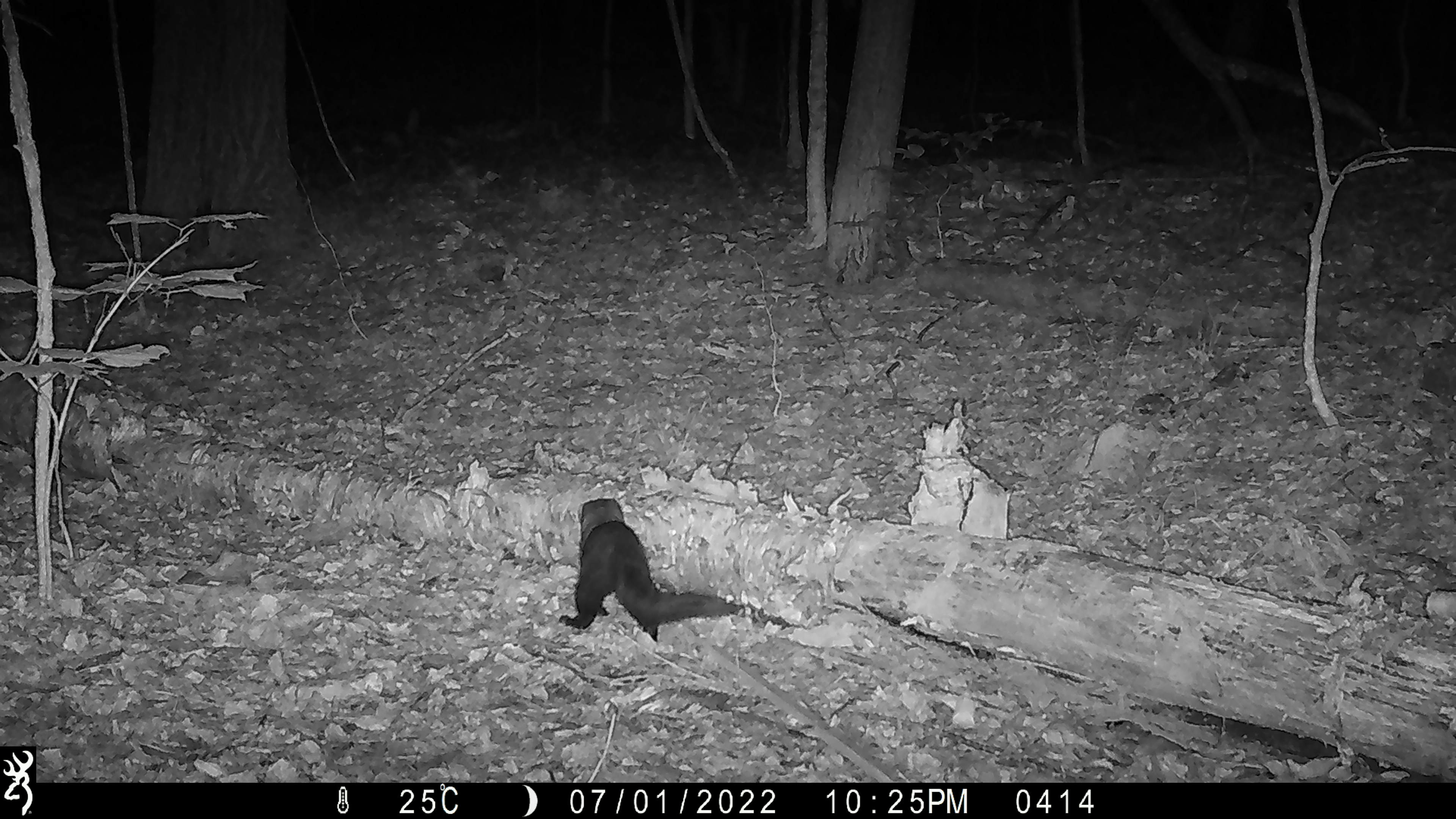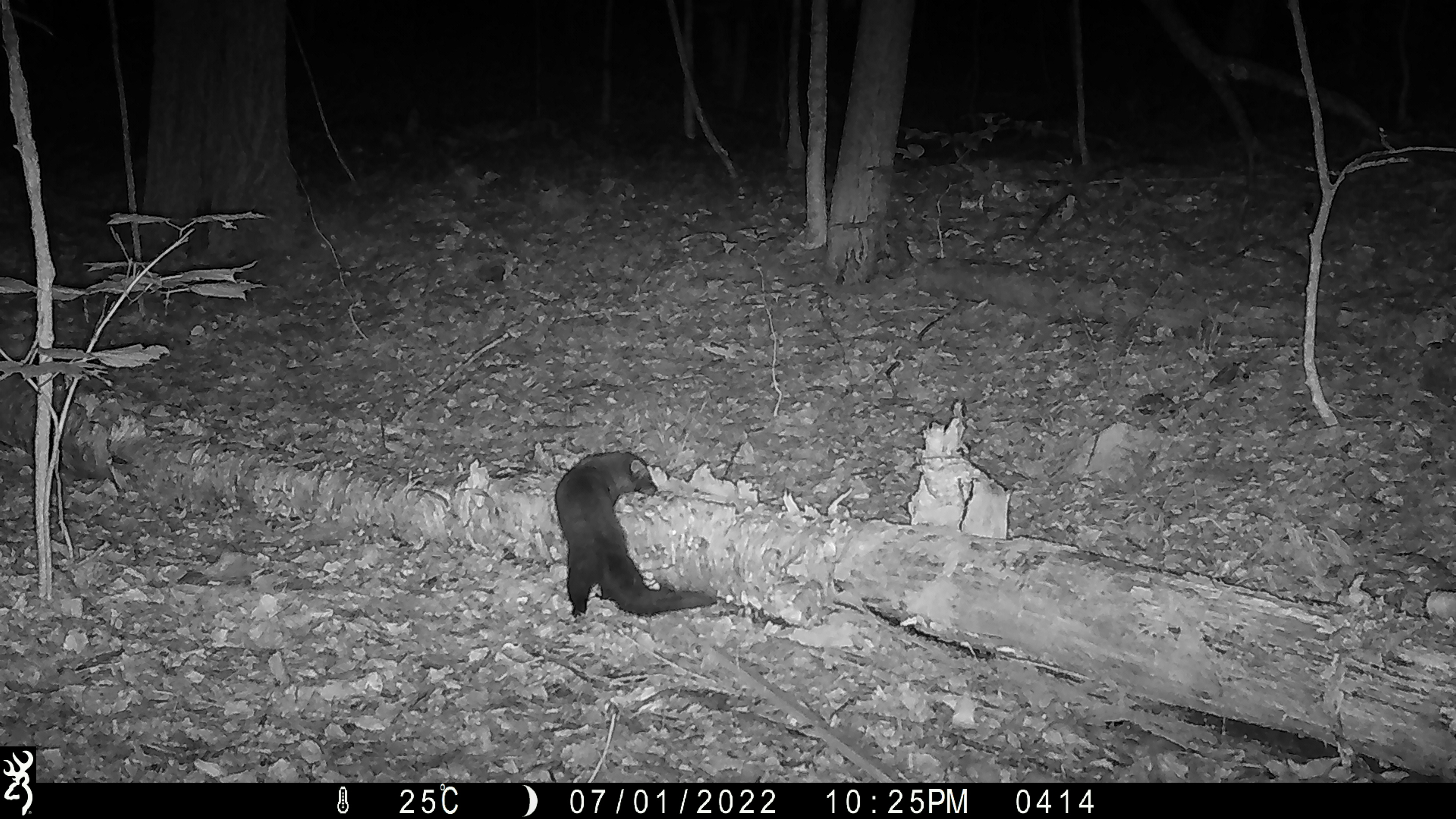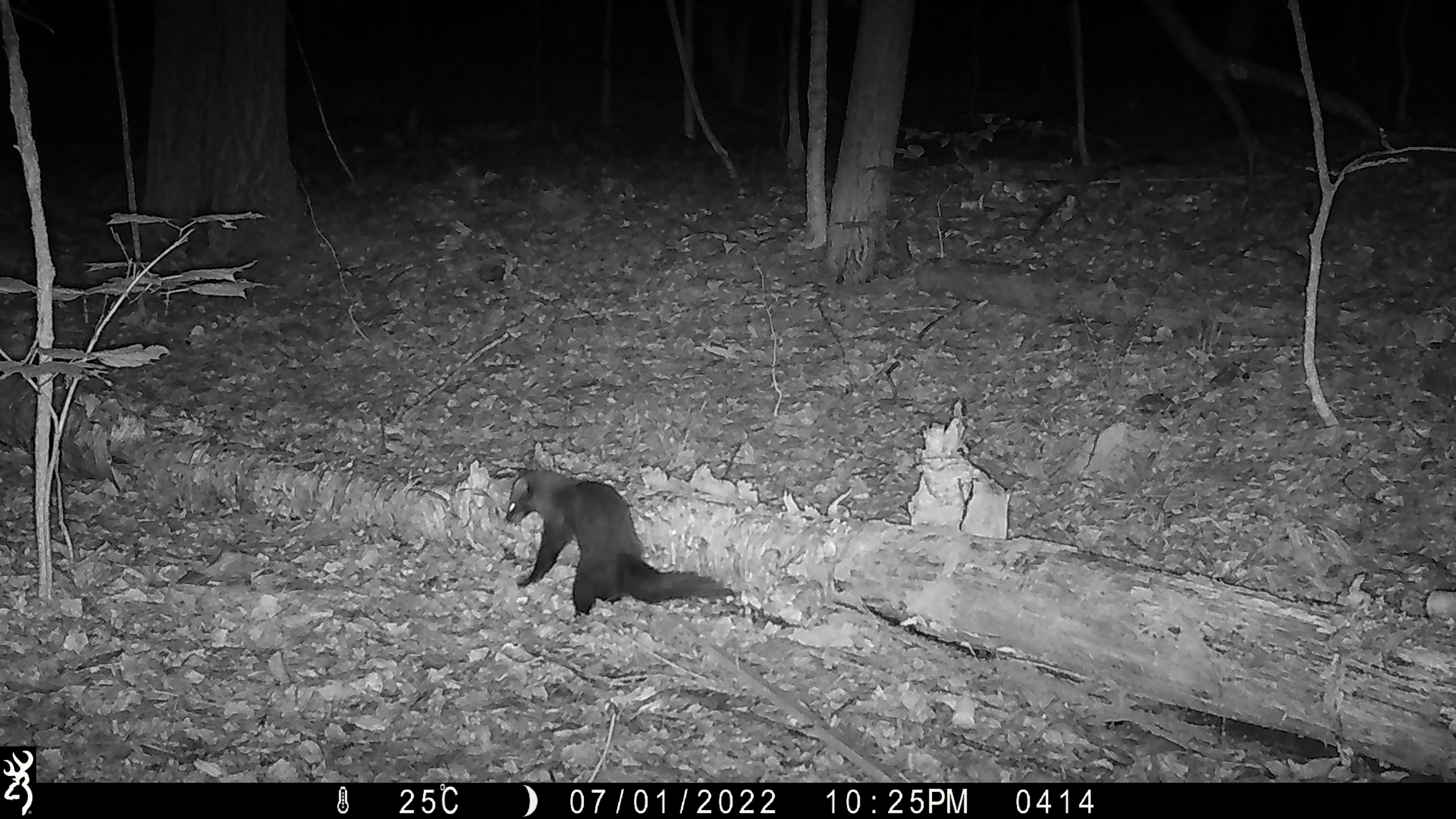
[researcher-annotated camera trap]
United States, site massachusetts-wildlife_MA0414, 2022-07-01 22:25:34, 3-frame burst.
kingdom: Animalia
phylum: Chordata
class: Mammalia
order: Carnivora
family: Mustelidae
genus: Pekania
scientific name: Pekania pennanti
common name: fisher